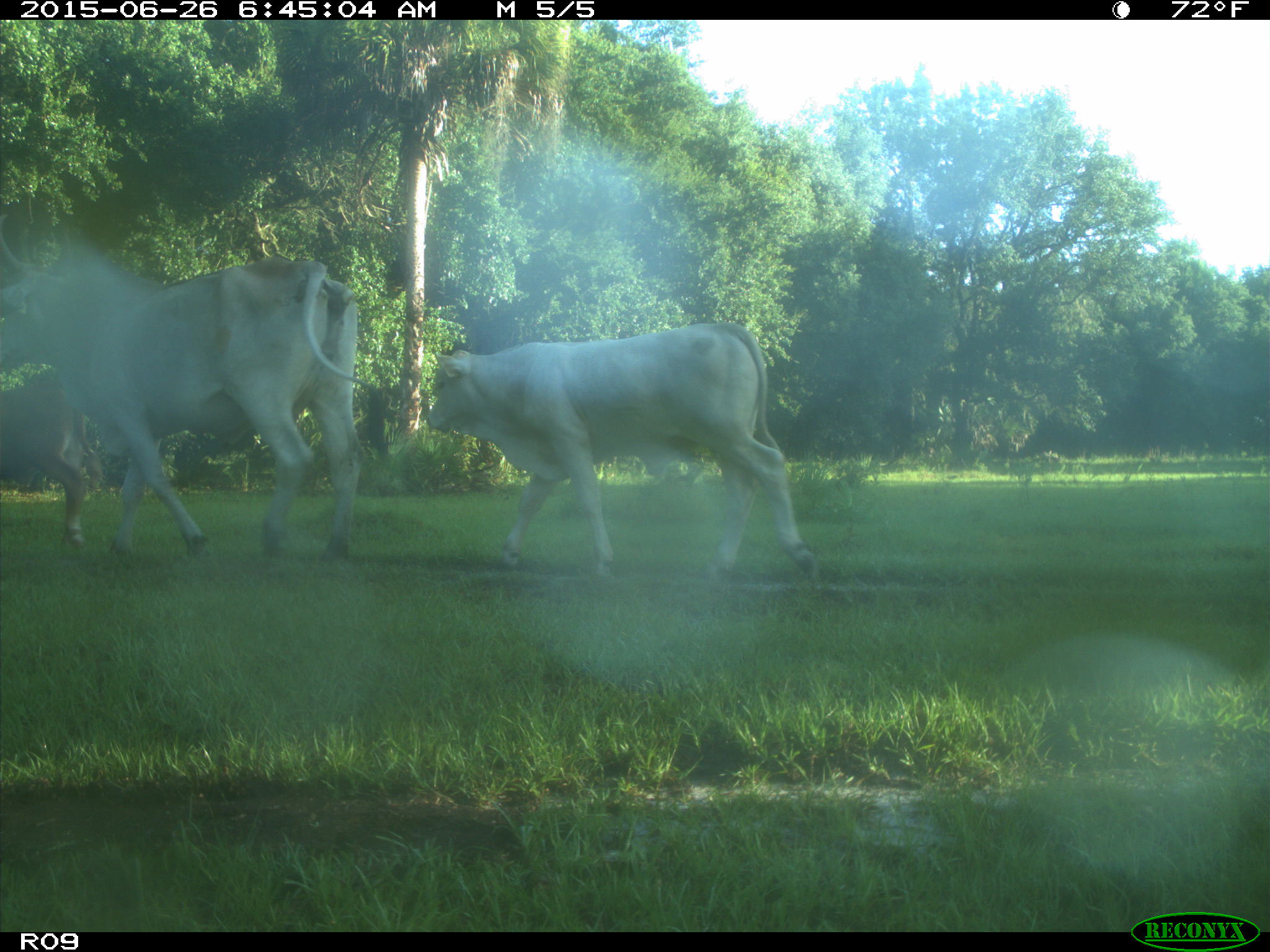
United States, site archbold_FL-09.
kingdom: Animalia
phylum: Chordata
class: Mammalia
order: Artiodactyla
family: Bovidae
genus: Bos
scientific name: Bos taurus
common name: domestic cow